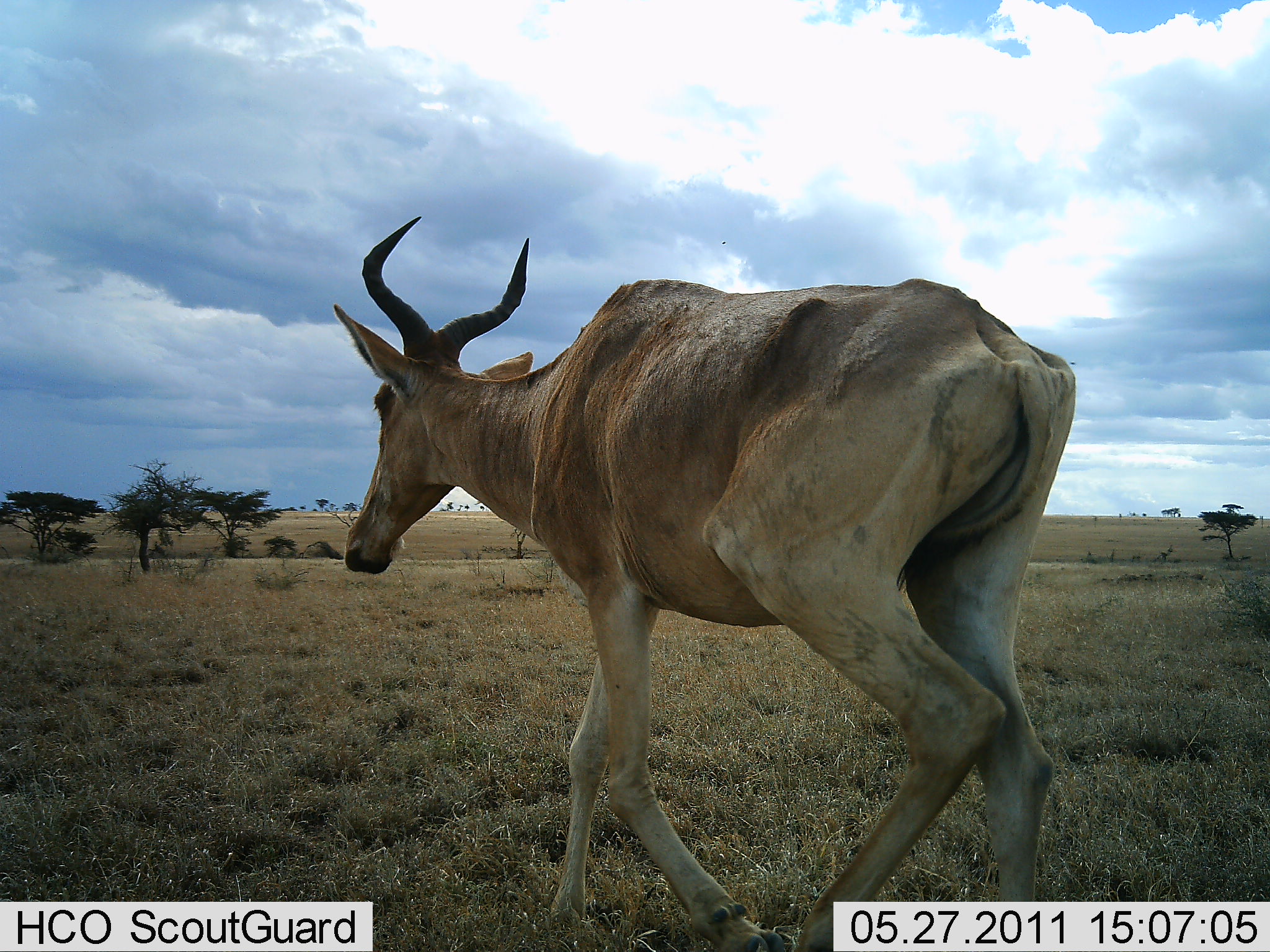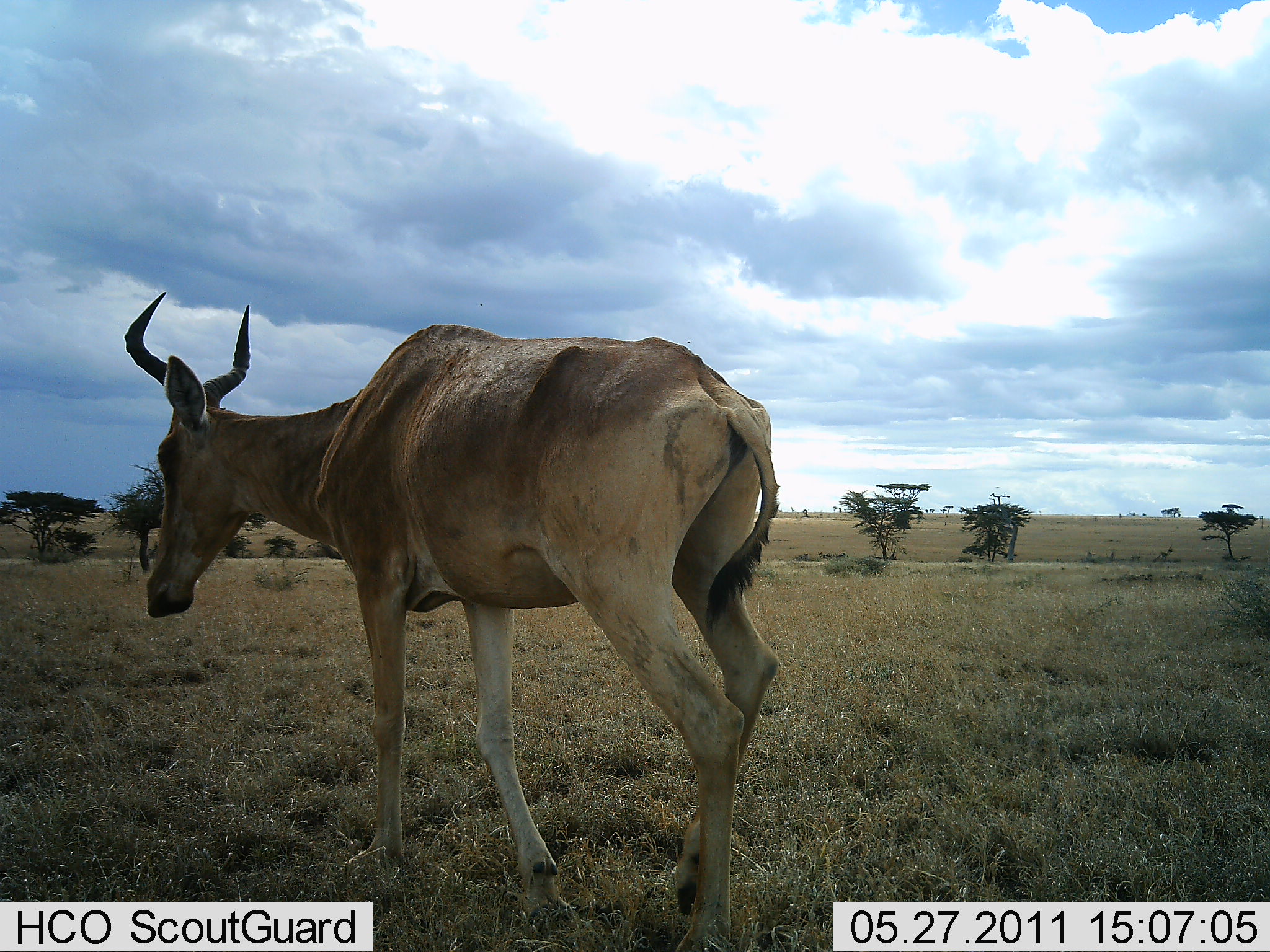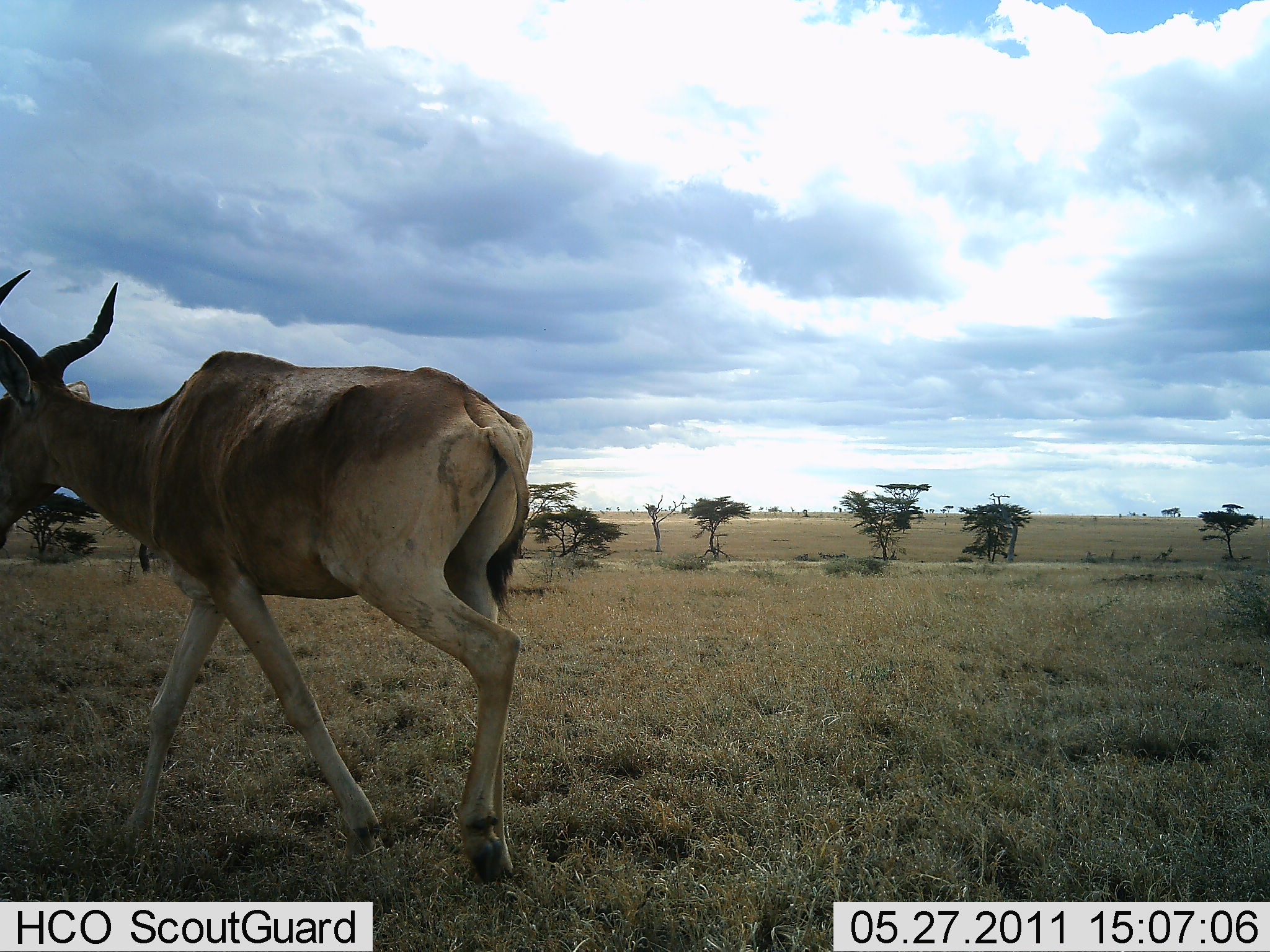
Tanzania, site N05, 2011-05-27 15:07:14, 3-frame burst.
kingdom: Animalia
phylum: Chordata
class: Mammalia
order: Artiodactyla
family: Bovidae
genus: Alcelaphus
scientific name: Alcelaphus buselaphus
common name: hartebeest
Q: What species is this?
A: Hartebeest (Alcelaphus buselaphus).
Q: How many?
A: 1.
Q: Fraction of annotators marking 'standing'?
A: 0%.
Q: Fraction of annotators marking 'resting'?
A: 0%.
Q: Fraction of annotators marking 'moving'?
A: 100%.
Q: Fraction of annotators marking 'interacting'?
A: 0%.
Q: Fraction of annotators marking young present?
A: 0%.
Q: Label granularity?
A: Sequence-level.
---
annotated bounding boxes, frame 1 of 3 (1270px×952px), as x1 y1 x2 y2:
animal: 330 214 1080 952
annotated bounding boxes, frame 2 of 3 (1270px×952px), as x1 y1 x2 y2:
animal: 124 288 787 952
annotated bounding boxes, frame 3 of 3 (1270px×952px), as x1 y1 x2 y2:
animal: 0 268 536 881